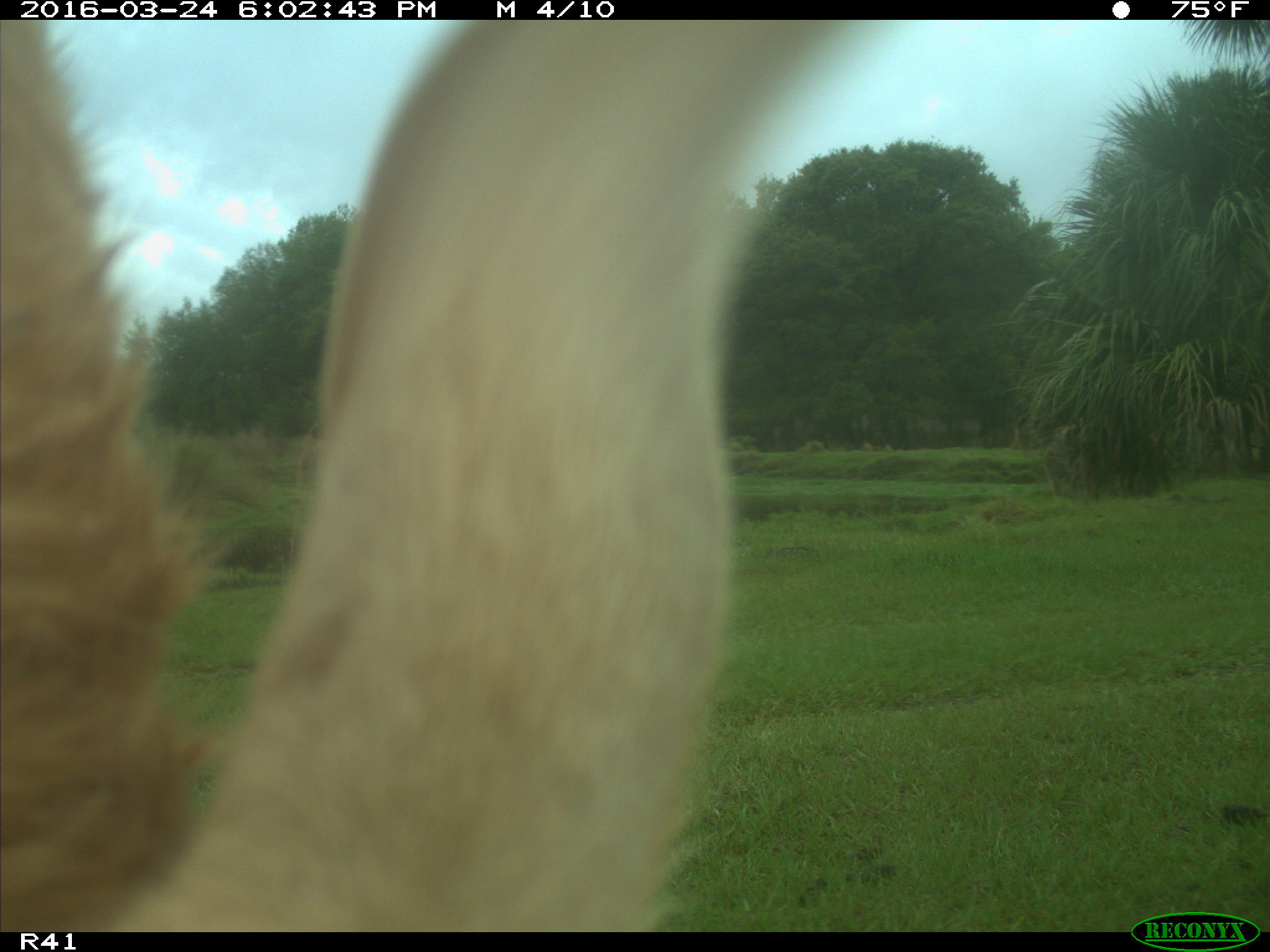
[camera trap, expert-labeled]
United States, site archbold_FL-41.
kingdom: Animalia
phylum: Chordata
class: Mammalia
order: Artiodactyla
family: Bovidae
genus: Bos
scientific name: Bos taurus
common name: domestic cow